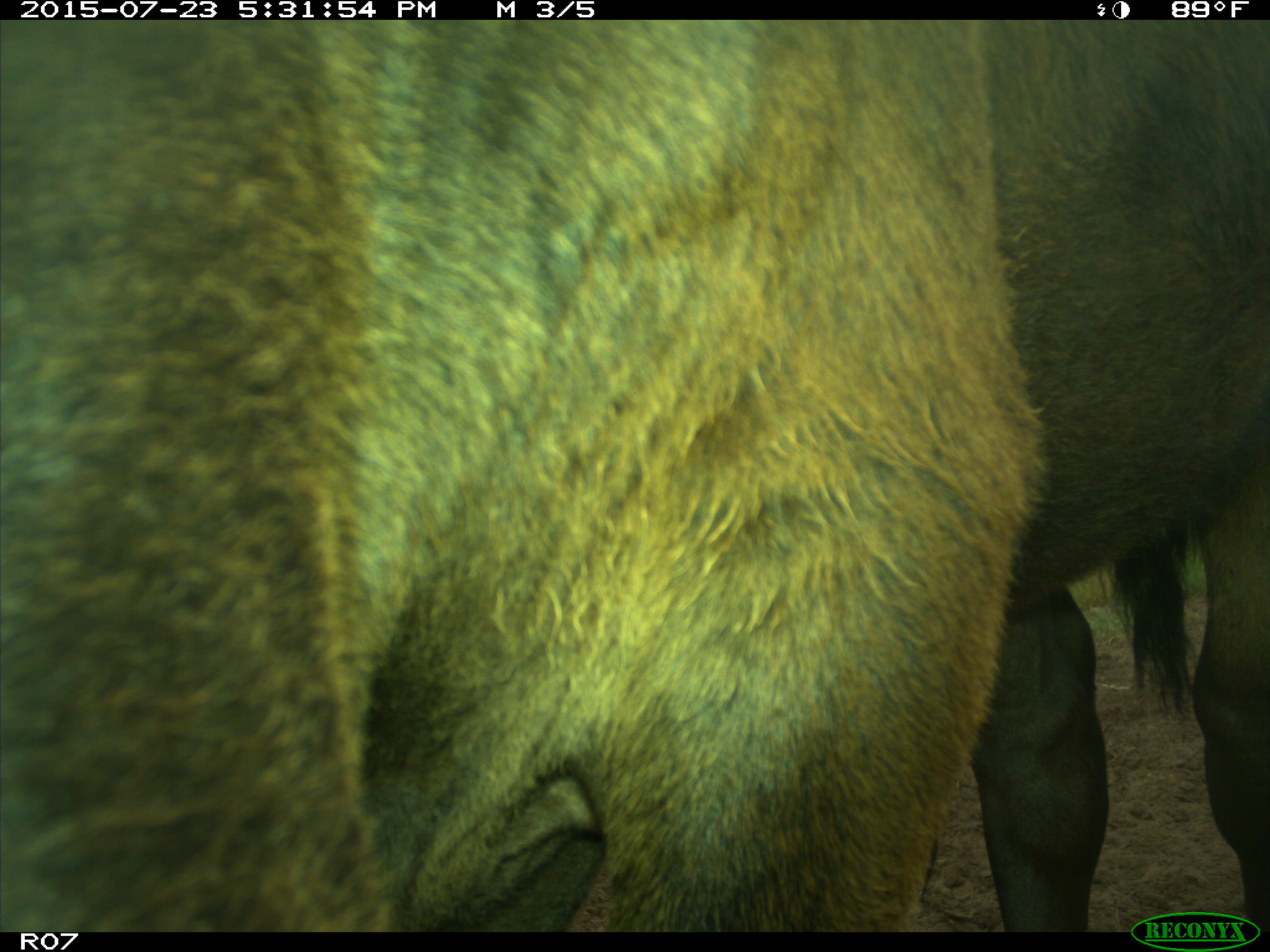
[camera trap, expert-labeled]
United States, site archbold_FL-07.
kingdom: Animalia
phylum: Chordata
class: Mammalia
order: Artiodactyla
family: Bovidae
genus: Bos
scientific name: Bos taurus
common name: domestic cow